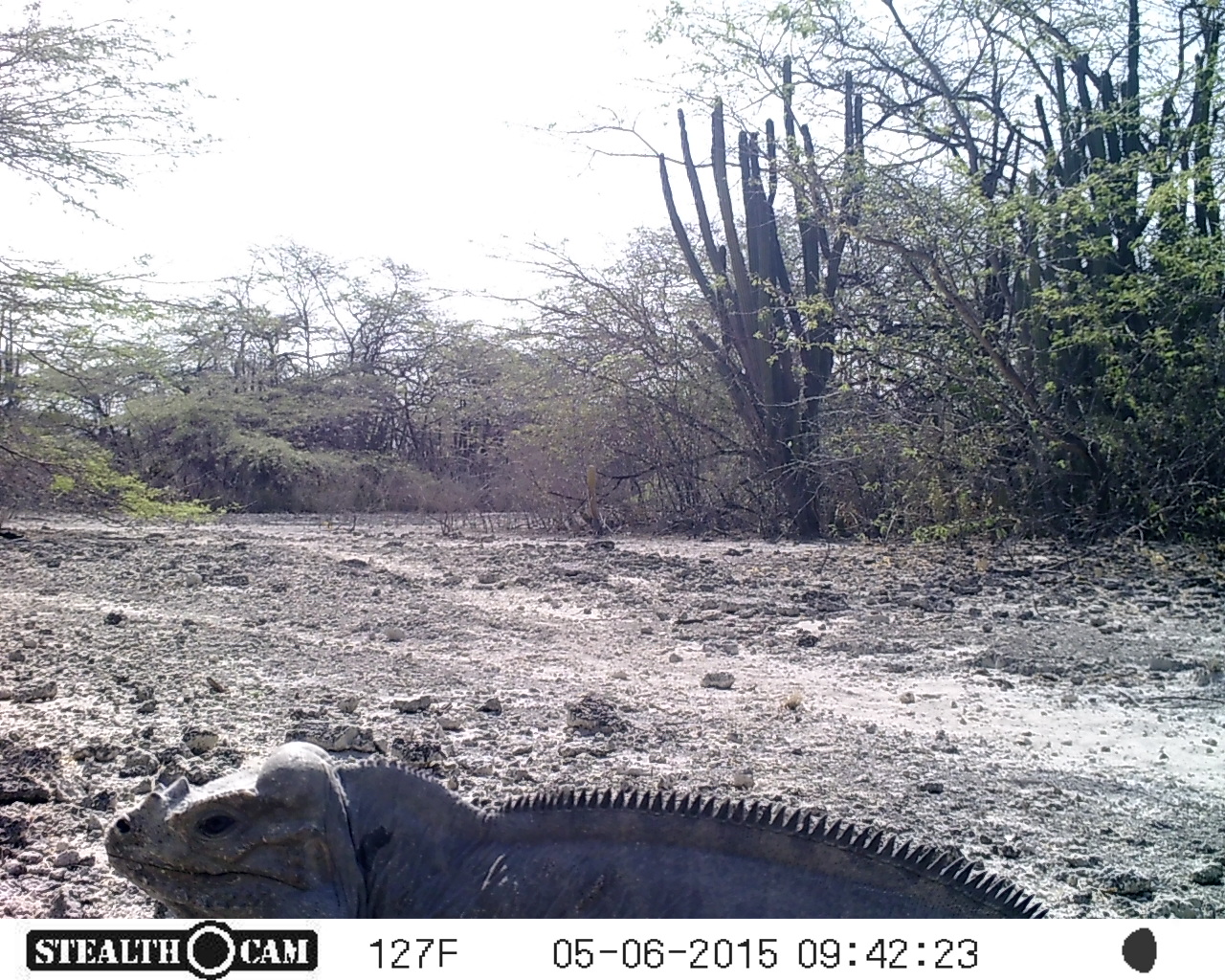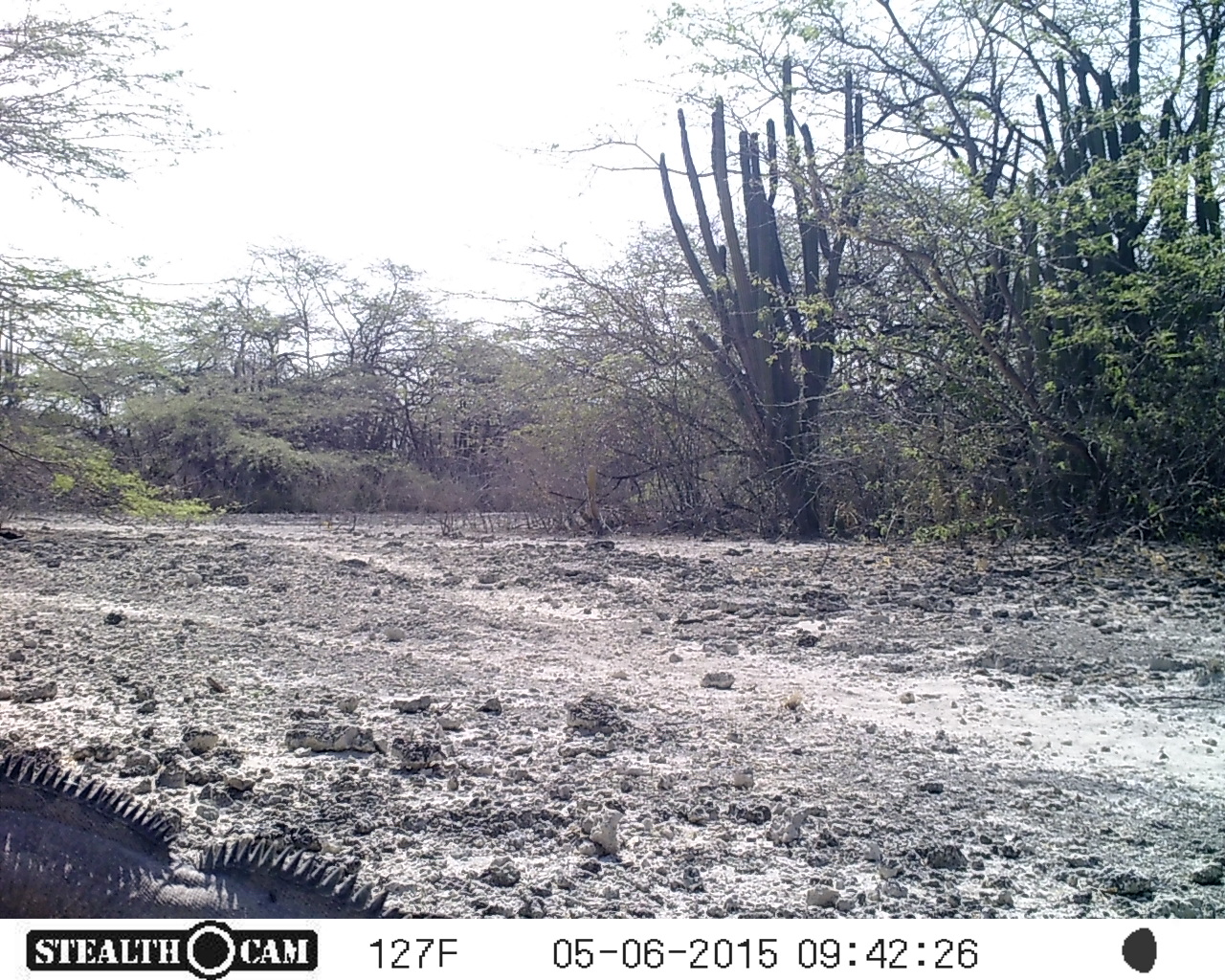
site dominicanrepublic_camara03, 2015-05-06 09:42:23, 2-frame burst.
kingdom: Animalia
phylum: Chordata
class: Reptilia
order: Squamata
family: Iguanidae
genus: Iguana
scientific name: Iguana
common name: typical iguanas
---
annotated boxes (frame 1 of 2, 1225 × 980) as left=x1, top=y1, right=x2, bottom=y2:
iguana: left=86, top=736, right=1059, bottom=918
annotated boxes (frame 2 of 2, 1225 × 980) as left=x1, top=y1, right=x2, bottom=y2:
iguana: left=0, top=757, right=420, bottom=916